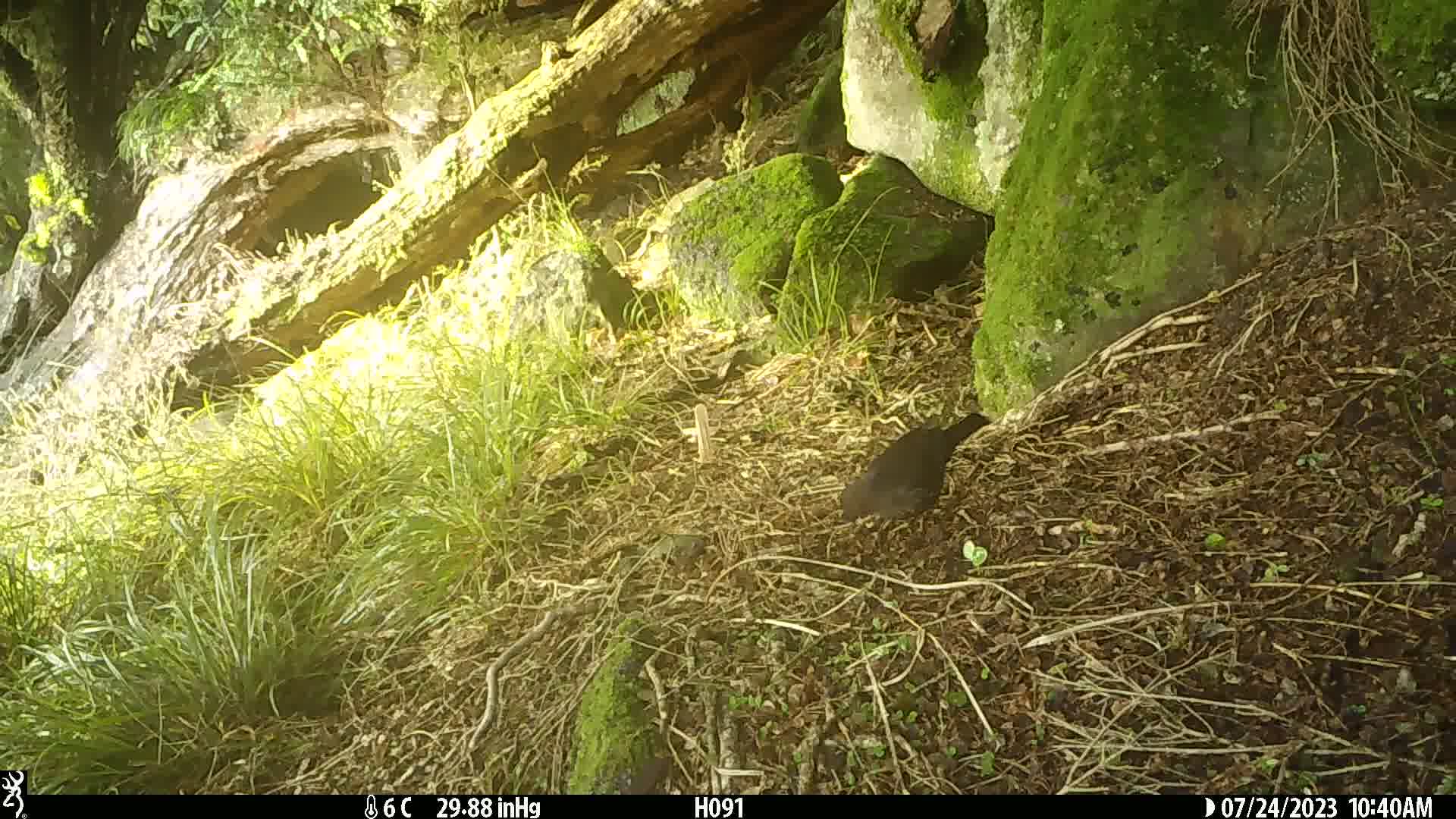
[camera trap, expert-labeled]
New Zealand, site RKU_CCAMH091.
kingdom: Animalia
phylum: Chordata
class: Aves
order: Passeriformes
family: Turdidae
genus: Turdus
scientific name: Turdus merula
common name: eurasian blackbird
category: blackbird